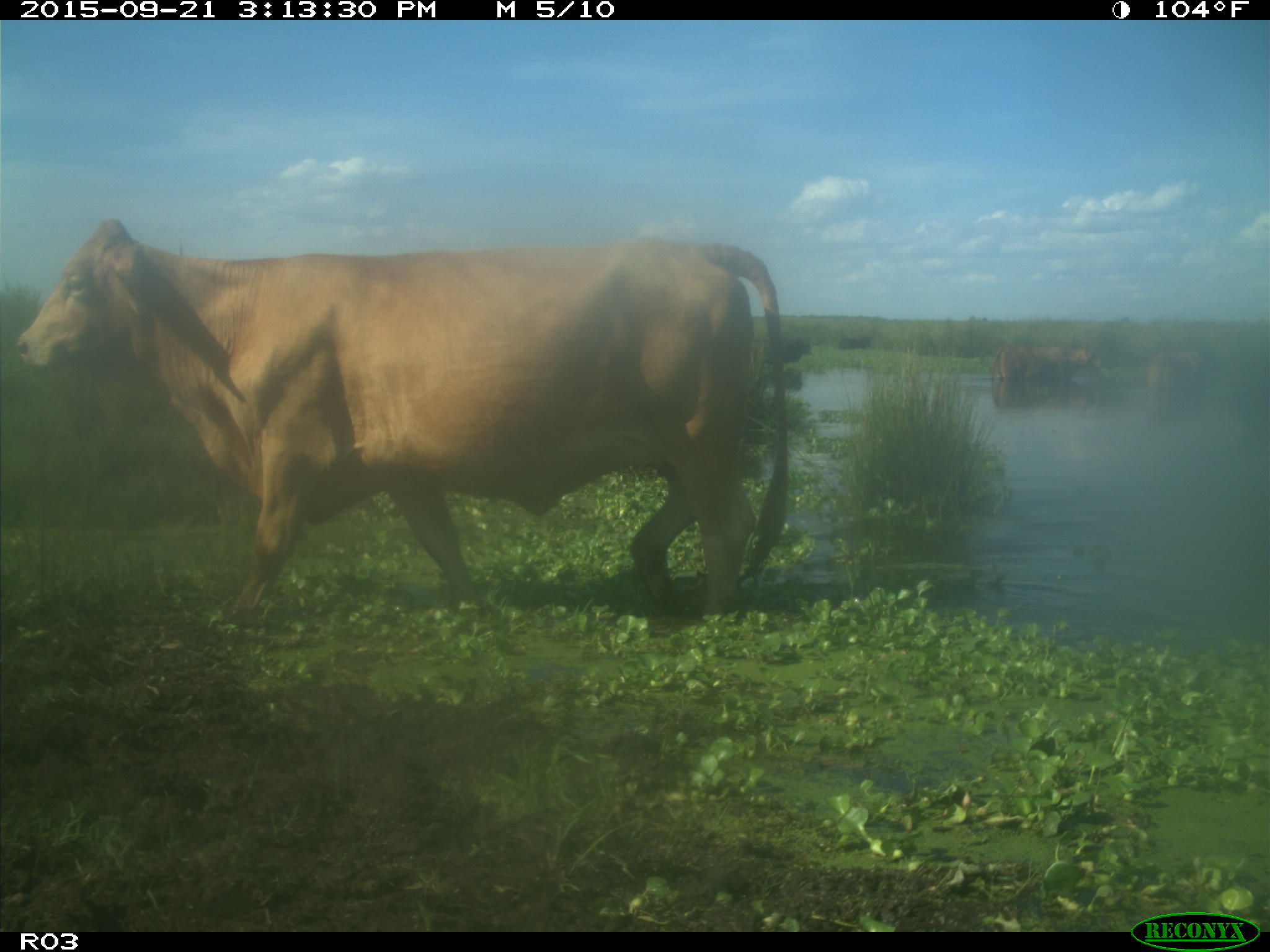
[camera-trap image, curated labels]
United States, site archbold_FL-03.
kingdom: Animalia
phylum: Chordata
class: Mammalia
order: Artiodactyla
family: Bovidae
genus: Bos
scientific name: Bos taurus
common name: domestic cow